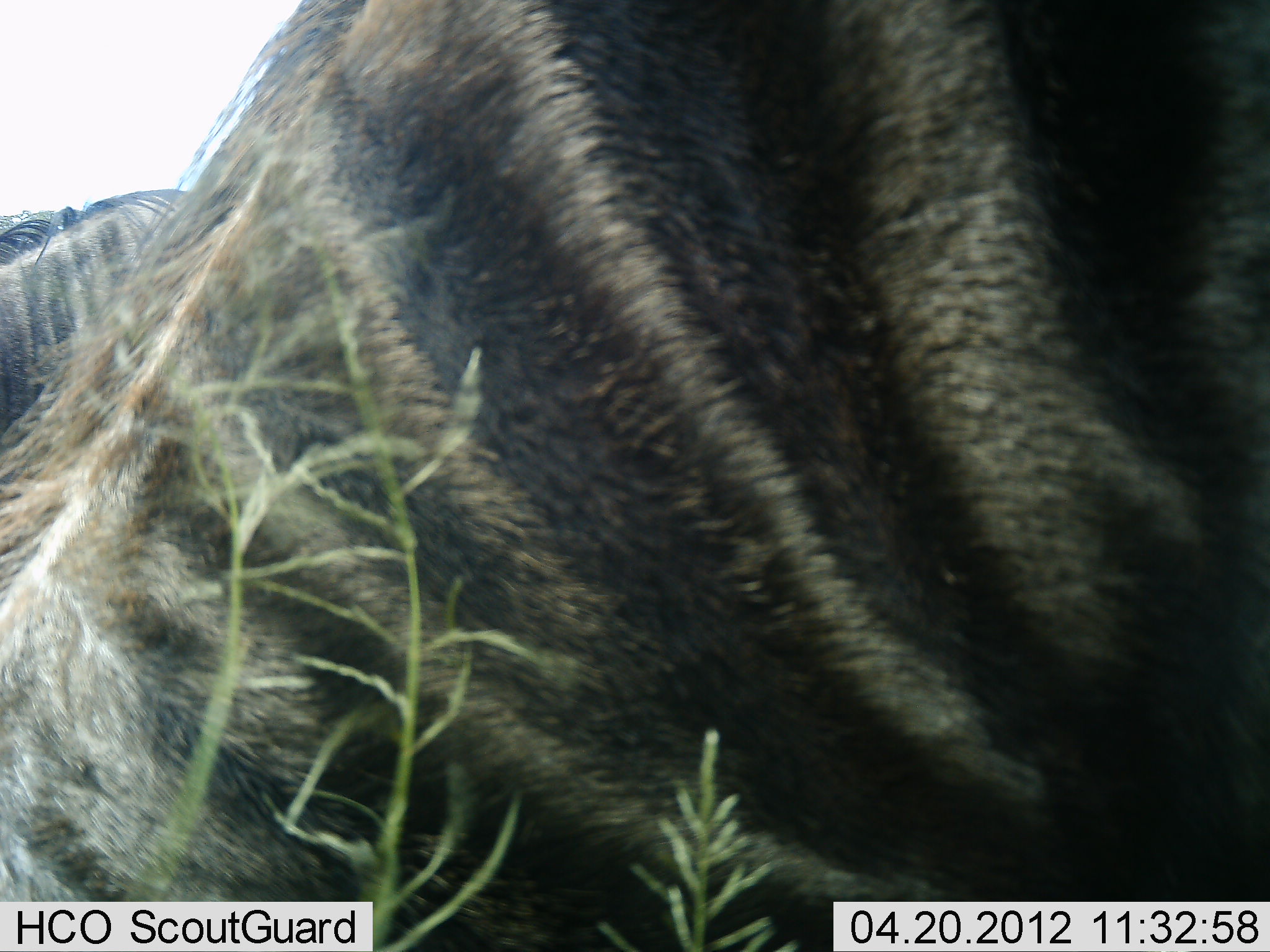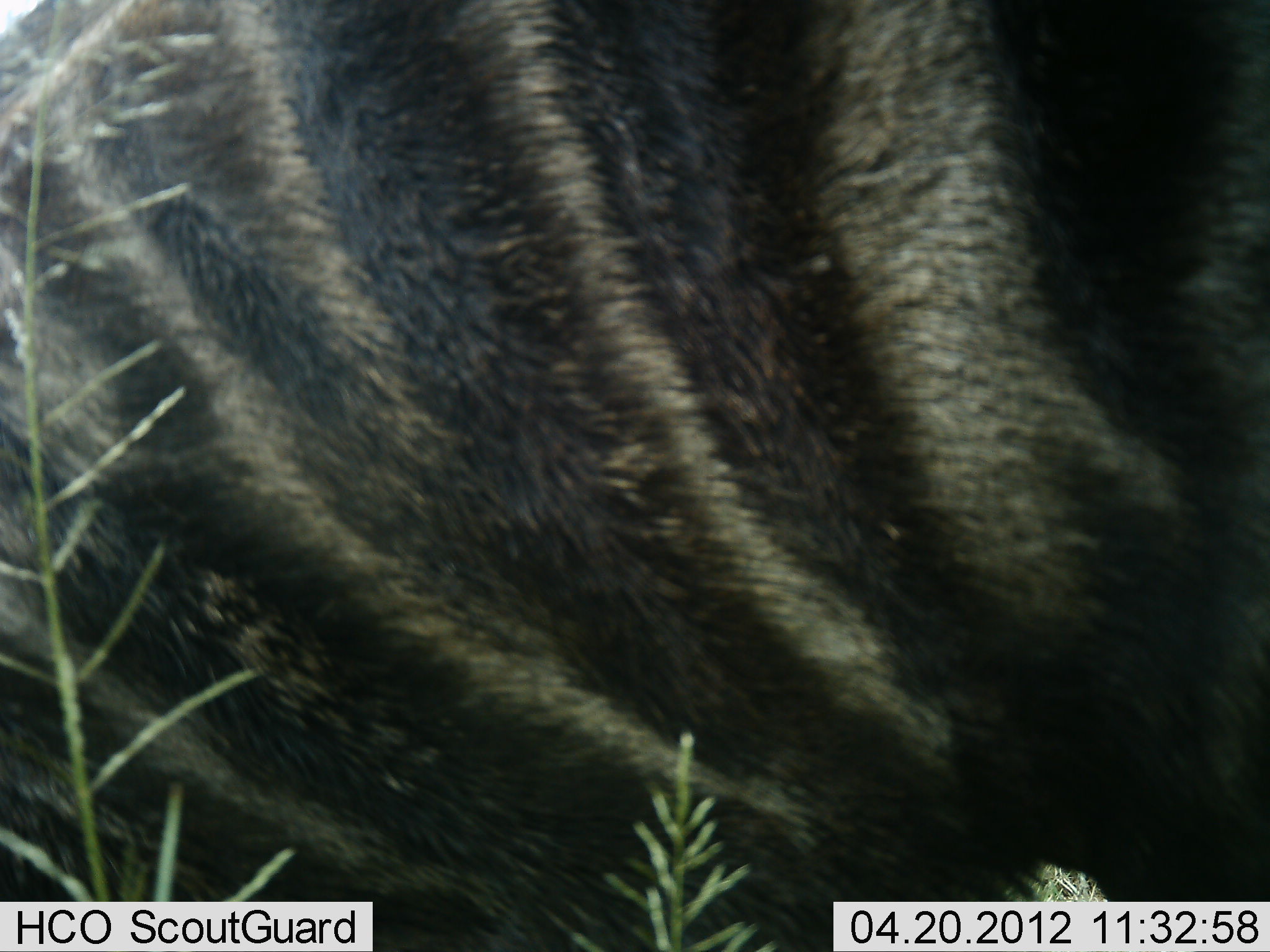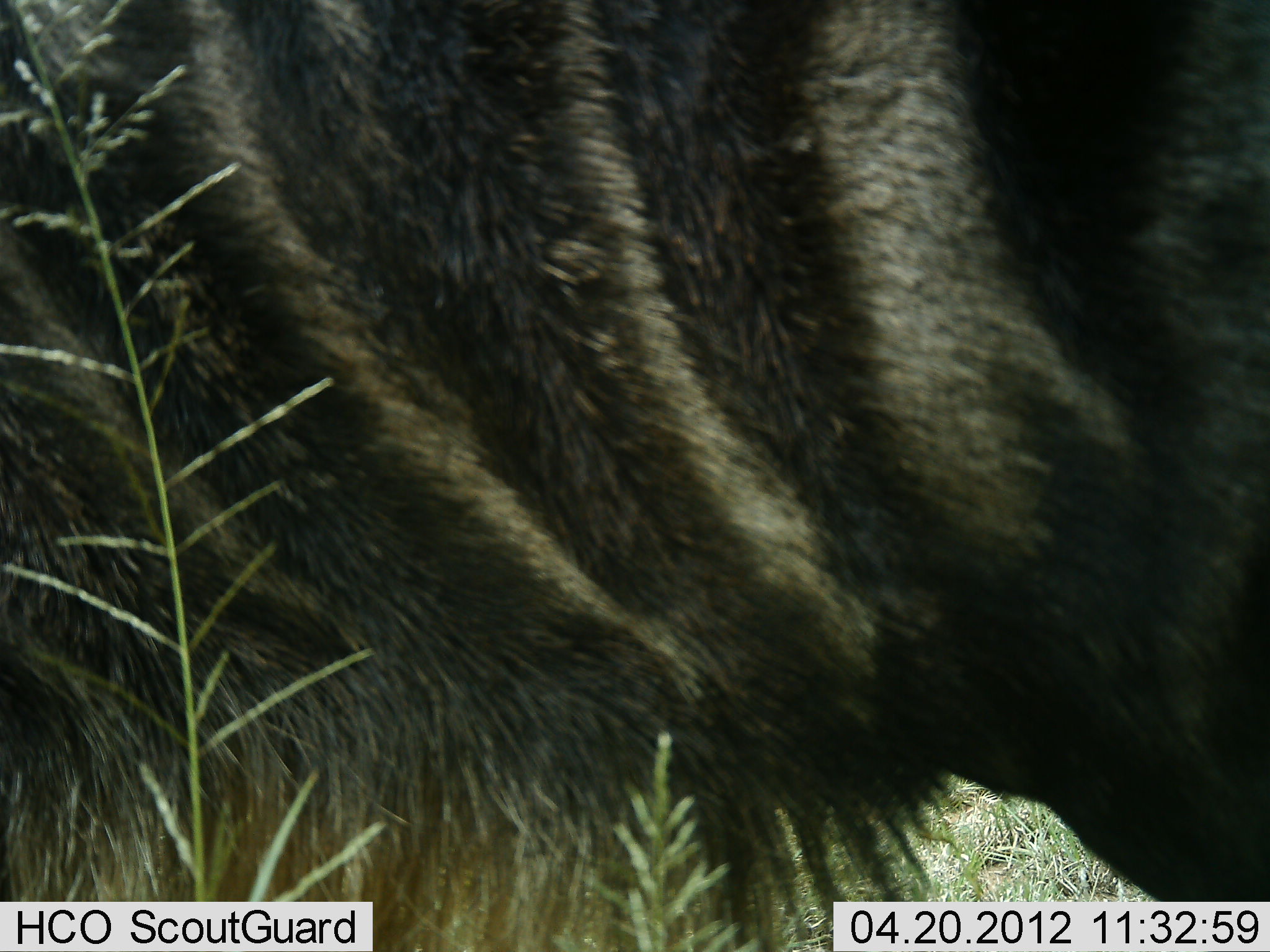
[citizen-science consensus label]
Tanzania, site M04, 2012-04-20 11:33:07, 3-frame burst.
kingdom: Animalia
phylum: Chordata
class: Mammalia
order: Artiodactyla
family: Bovidae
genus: Connochaetes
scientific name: Connochaetes taurinus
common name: blue wildebeest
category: wildebeest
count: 1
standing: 64%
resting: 0%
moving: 9%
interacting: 0%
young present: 0%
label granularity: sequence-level